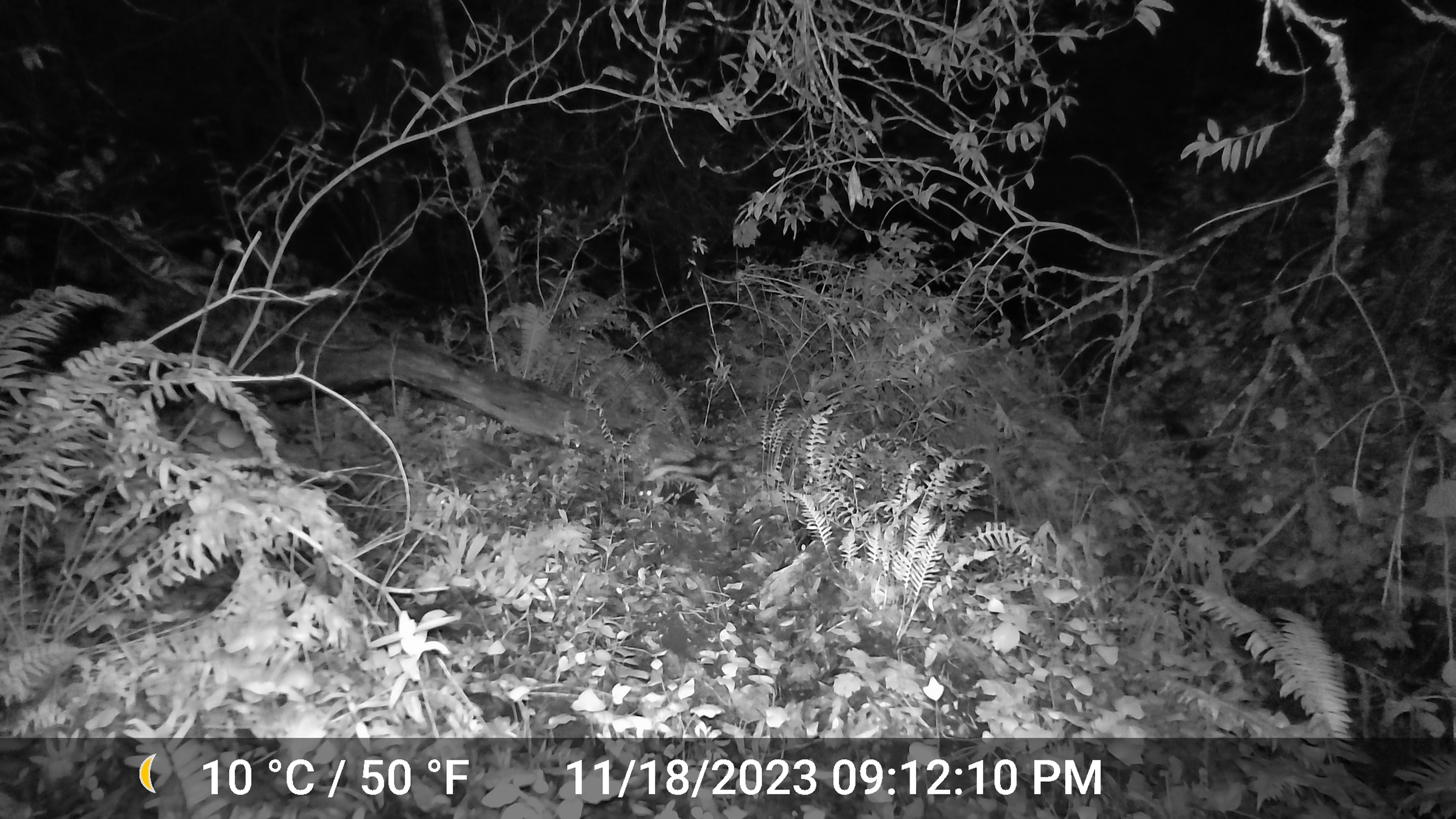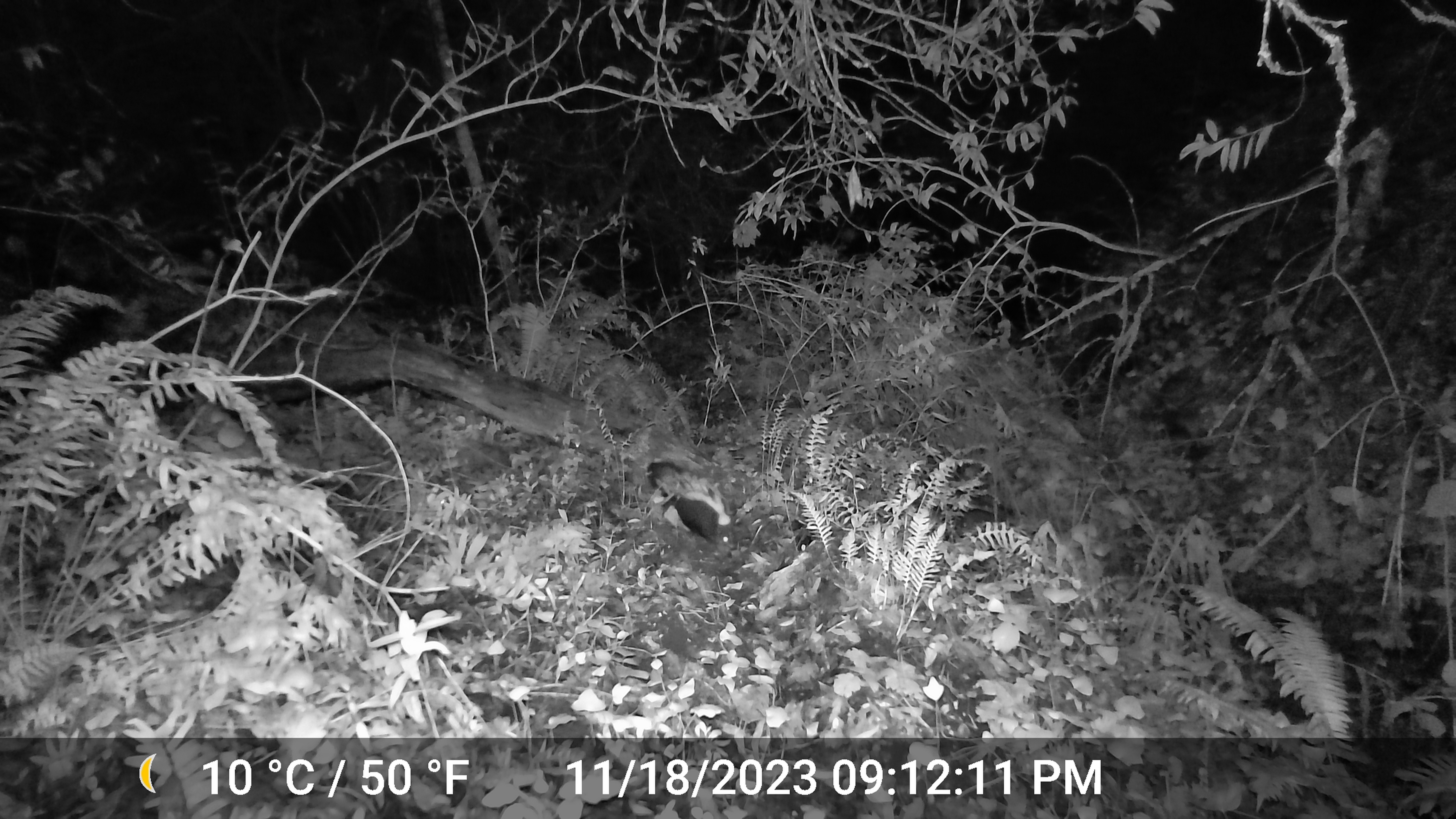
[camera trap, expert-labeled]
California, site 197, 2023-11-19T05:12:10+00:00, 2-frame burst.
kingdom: Animalia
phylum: Chordata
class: Mammalia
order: Carnivora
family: Mephitidae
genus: Mephitis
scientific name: Mephitis mephitis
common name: striped skunk